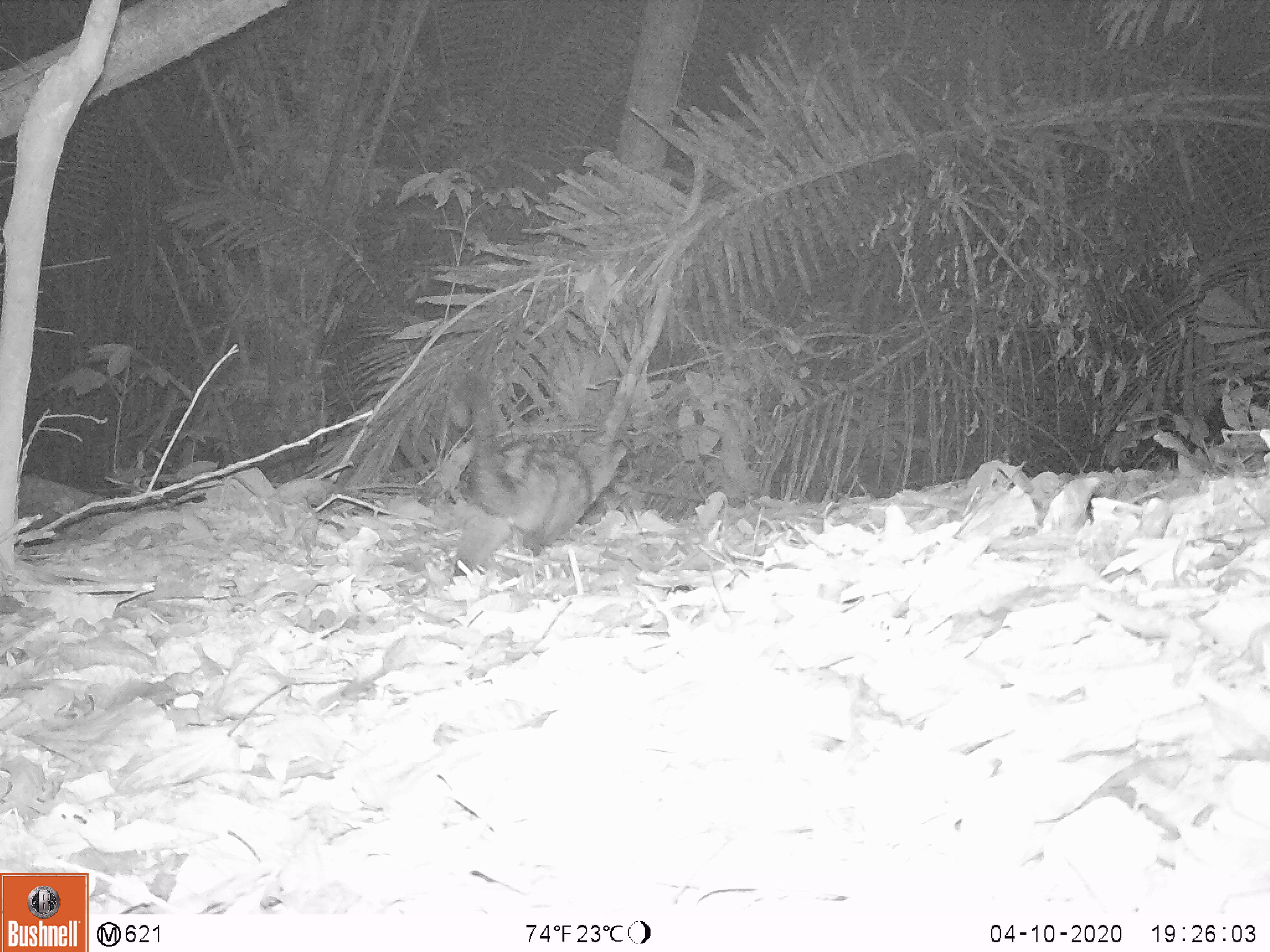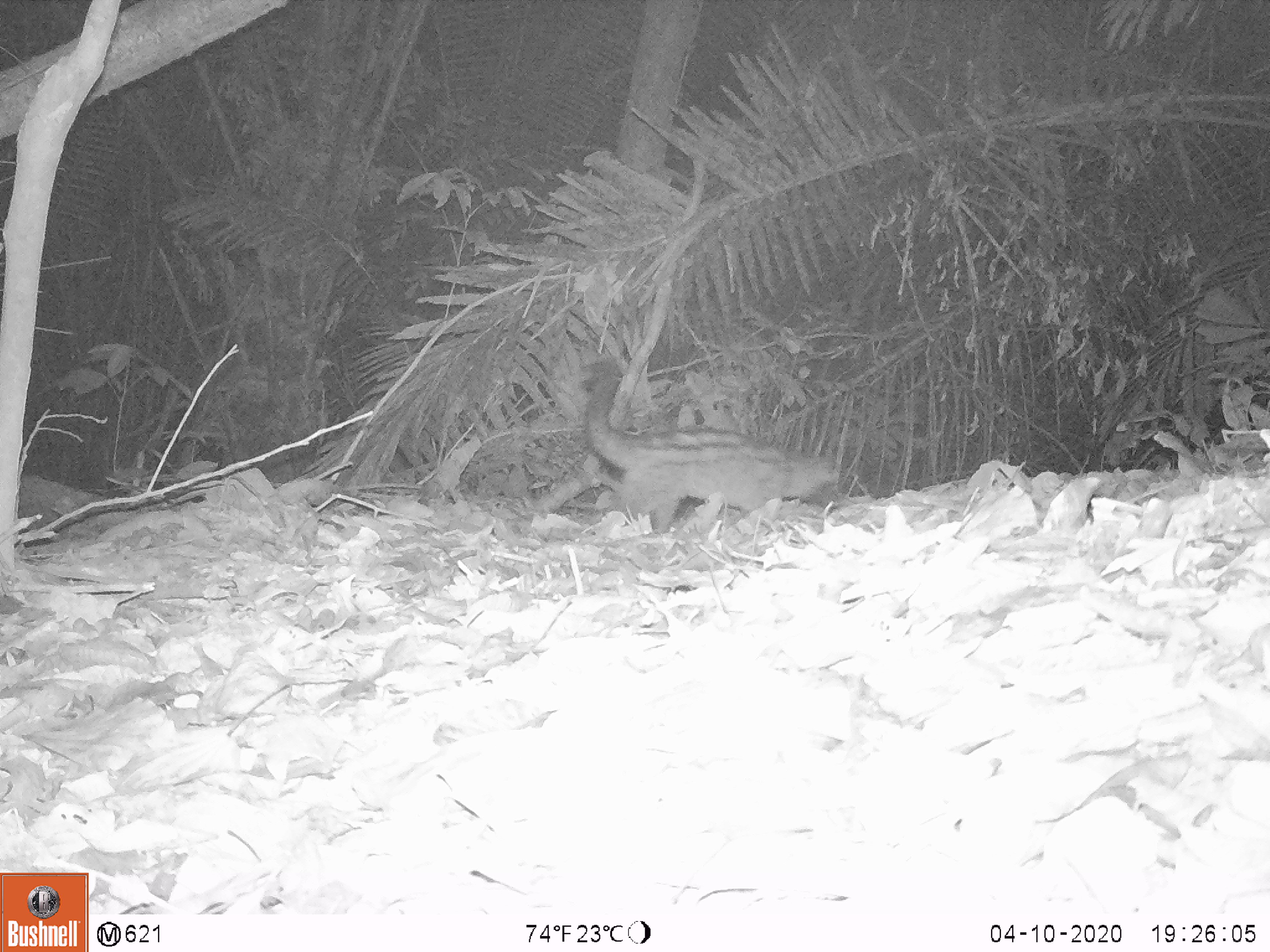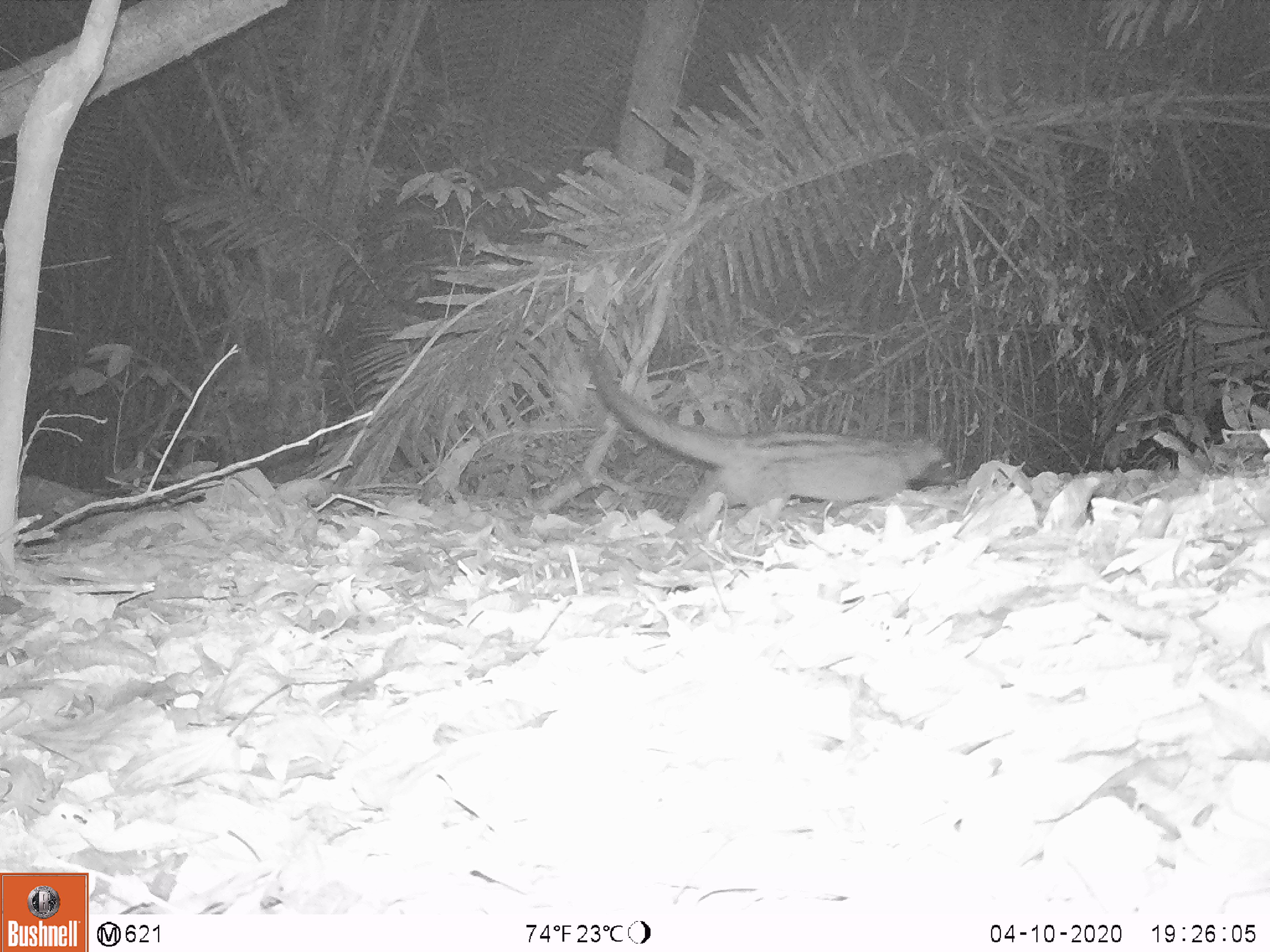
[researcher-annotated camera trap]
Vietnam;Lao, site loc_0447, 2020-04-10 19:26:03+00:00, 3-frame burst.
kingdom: Animalia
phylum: Chordata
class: Mammalia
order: Carnivora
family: Viverridae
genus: Paradoxurus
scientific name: Paradoxurus hermaphroditus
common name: common palm civet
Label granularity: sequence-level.